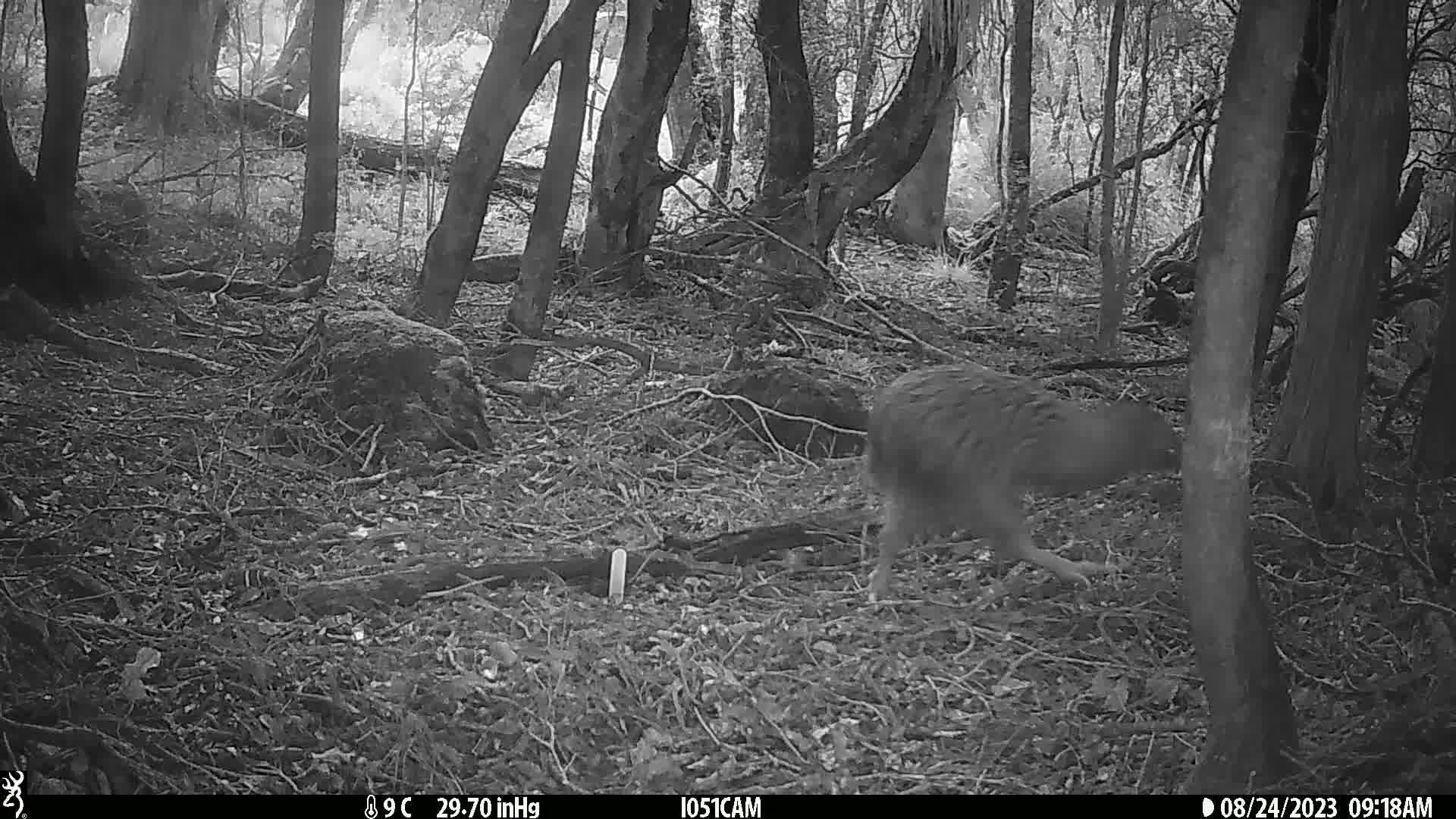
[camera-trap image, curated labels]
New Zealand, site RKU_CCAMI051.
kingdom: Animalia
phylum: Chordata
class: Aves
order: Apterygiformes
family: Apterygidae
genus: Apteryx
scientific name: Apteryx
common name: kiwi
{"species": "kiwi (Apteryx)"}